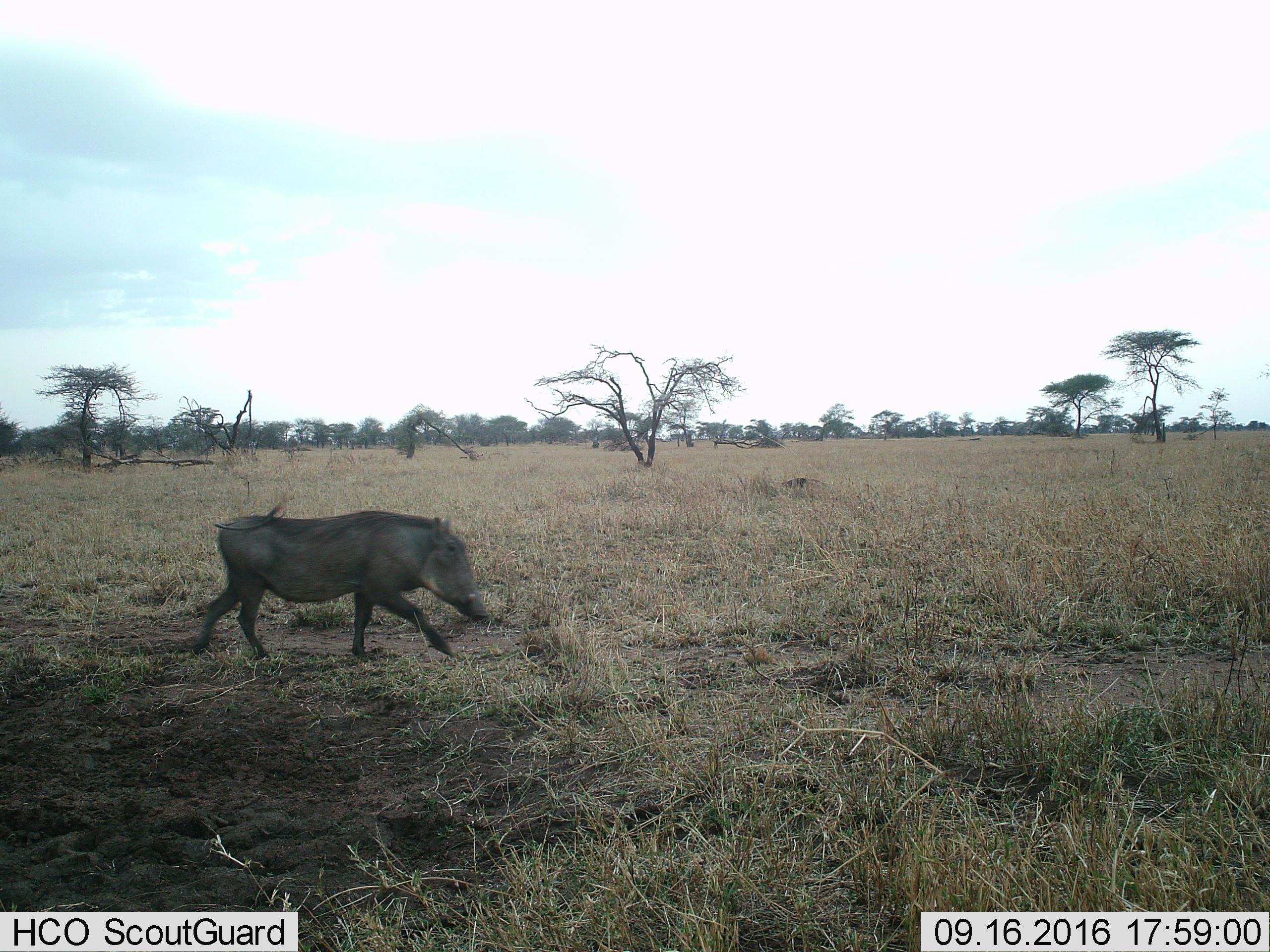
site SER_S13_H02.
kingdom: Animalia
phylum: Chordata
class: Mammalia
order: Artiodactyla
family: Suidae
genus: Phacochoerus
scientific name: Phacochoerus africanus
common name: warthog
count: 1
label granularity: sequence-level